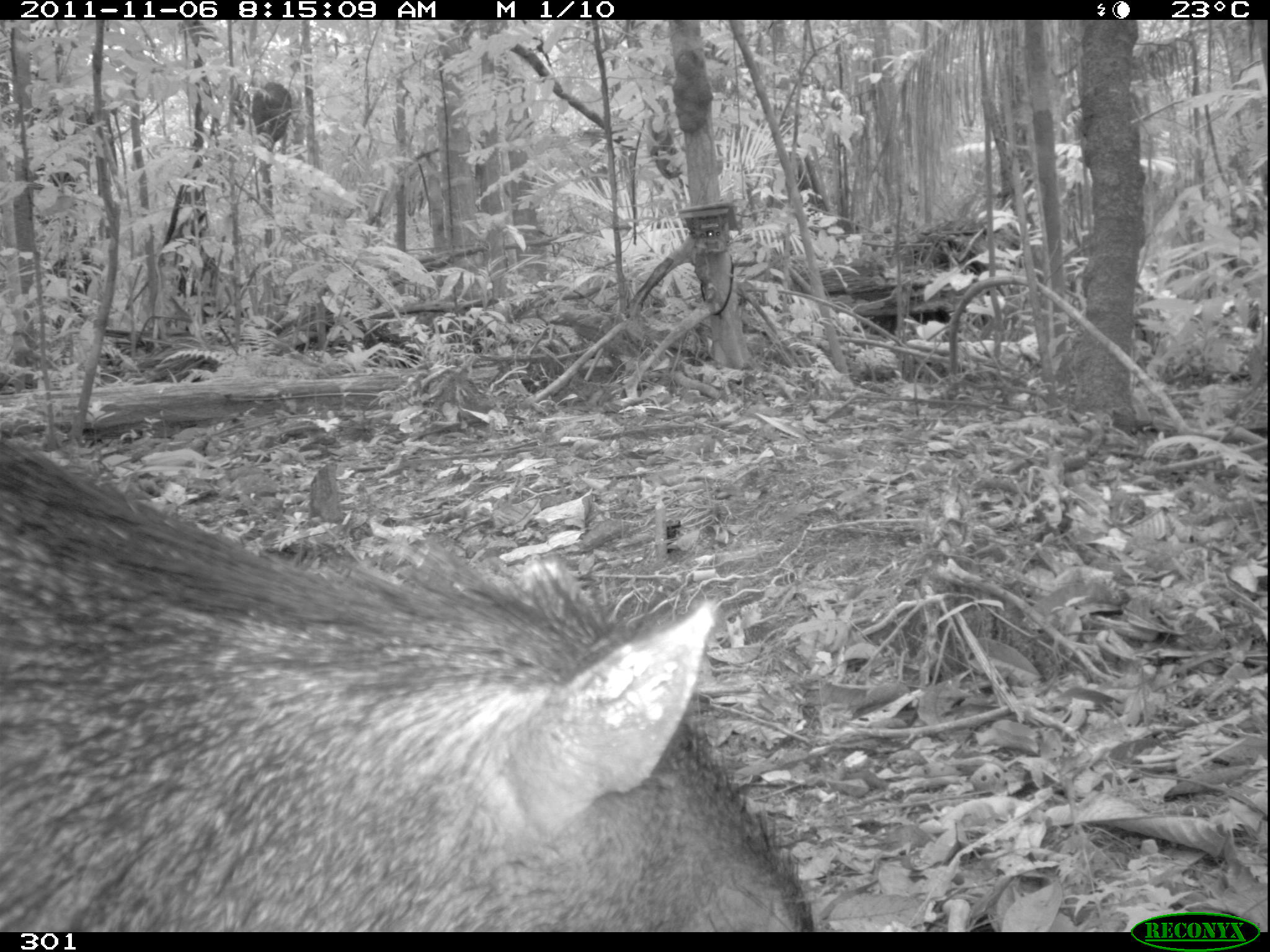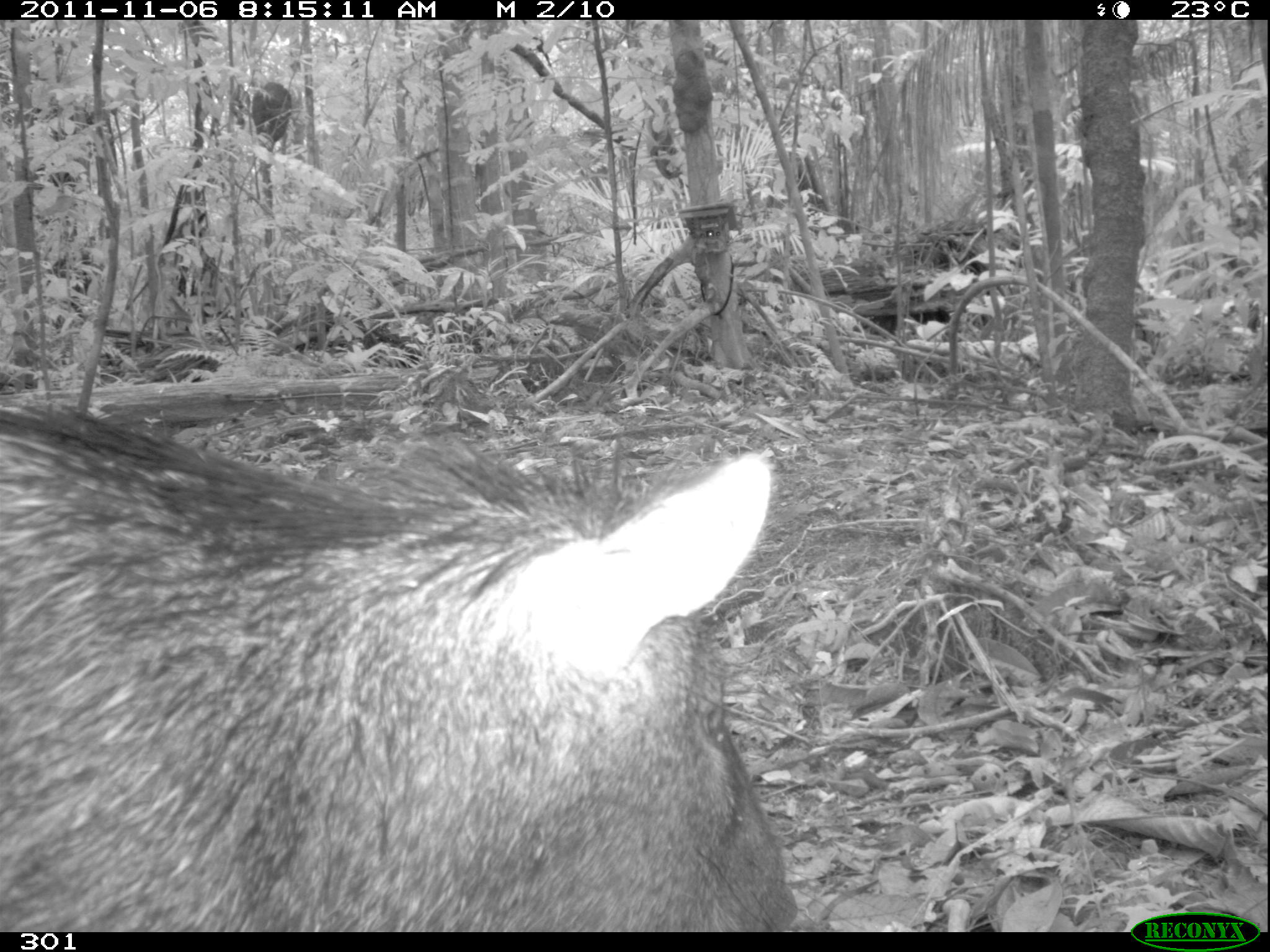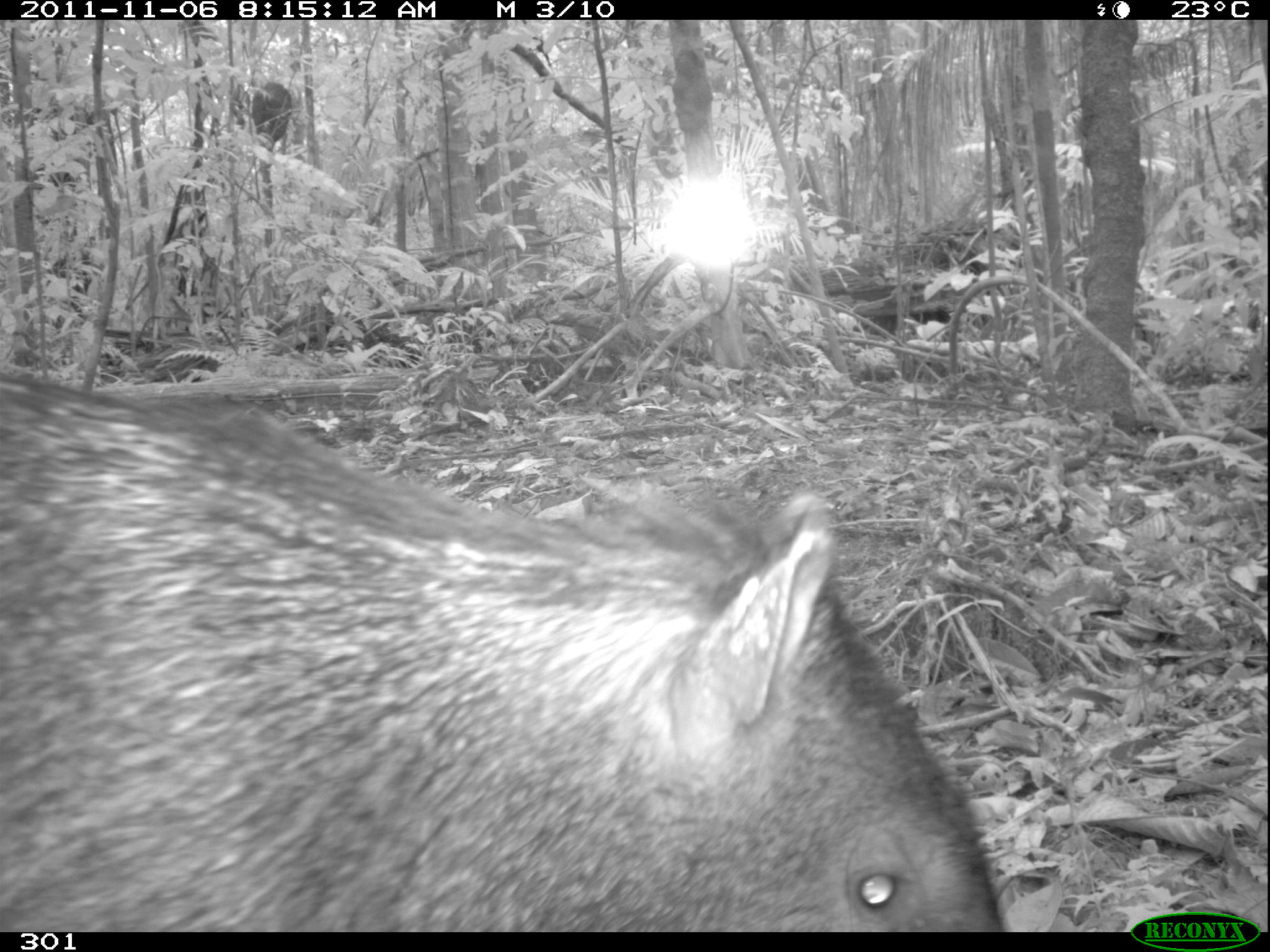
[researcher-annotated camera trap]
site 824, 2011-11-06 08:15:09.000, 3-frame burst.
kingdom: Animalia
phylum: Chordata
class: Mammalia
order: Artiodactyla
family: Tayassuidae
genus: Pecari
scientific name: Pecari tajacu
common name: collared peccary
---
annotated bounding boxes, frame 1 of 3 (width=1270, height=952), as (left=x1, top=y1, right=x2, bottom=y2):
pecari tajacu: (left=0, top=432, right=811, bottom=932)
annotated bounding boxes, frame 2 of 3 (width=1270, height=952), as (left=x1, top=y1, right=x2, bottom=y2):
pecari tajacu: (left=0, top=401, right=796, bottom=932)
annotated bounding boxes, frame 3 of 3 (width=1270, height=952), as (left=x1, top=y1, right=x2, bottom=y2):
pecari tajacu: (left=0, top=372, right=1001, bottom=932)